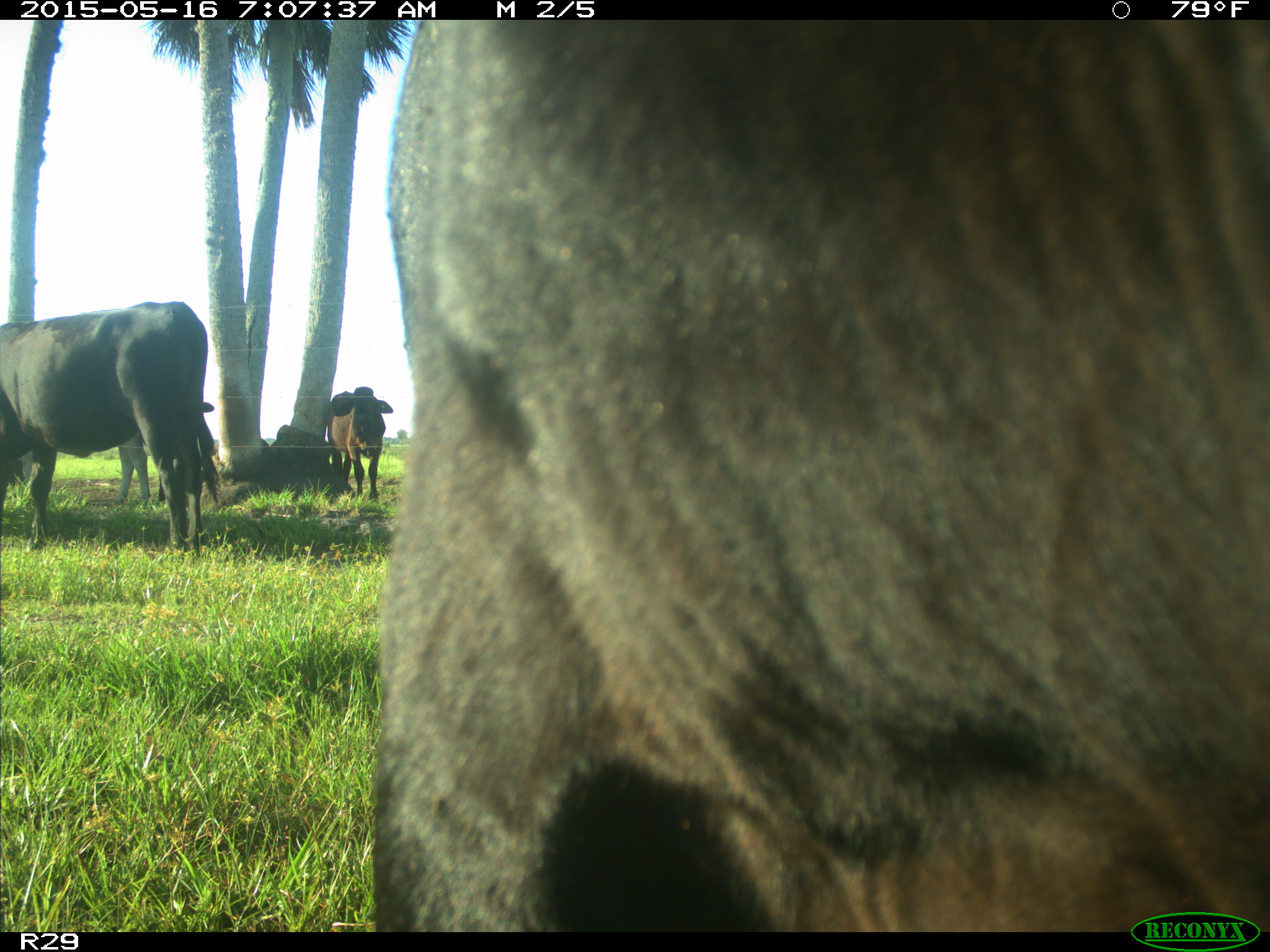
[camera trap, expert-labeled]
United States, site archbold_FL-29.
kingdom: Animalia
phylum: Chordata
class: Mammalia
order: Artiodactyla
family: Bovidae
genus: Bos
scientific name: Bos taurus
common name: domestic cow